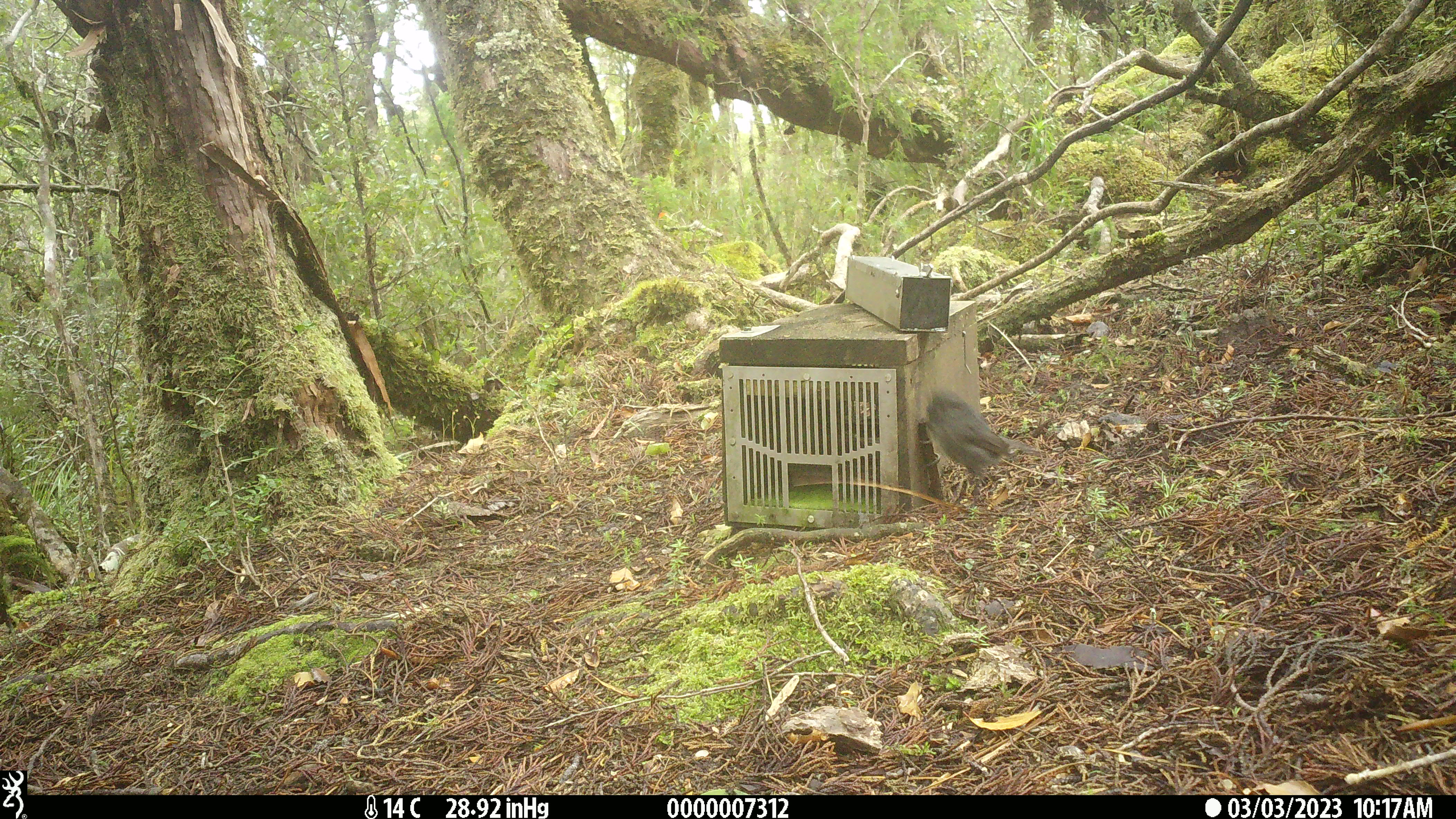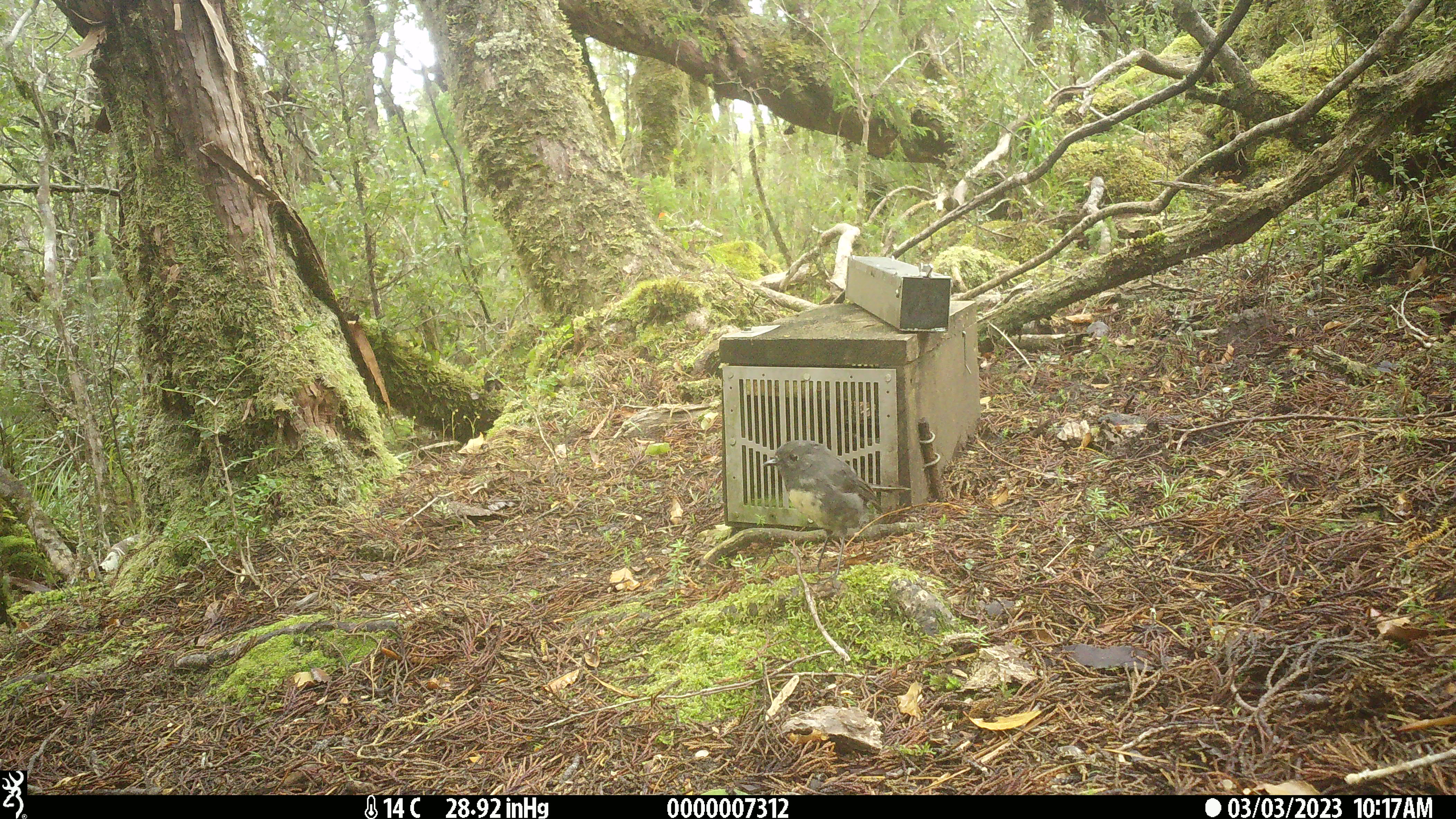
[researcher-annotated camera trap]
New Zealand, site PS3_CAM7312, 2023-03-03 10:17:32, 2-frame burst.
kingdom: Animalia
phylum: Chordata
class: Aves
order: Passeriformes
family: Petroicidae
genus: Petroica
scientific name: Petroica australis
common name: new zealand robin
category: robin